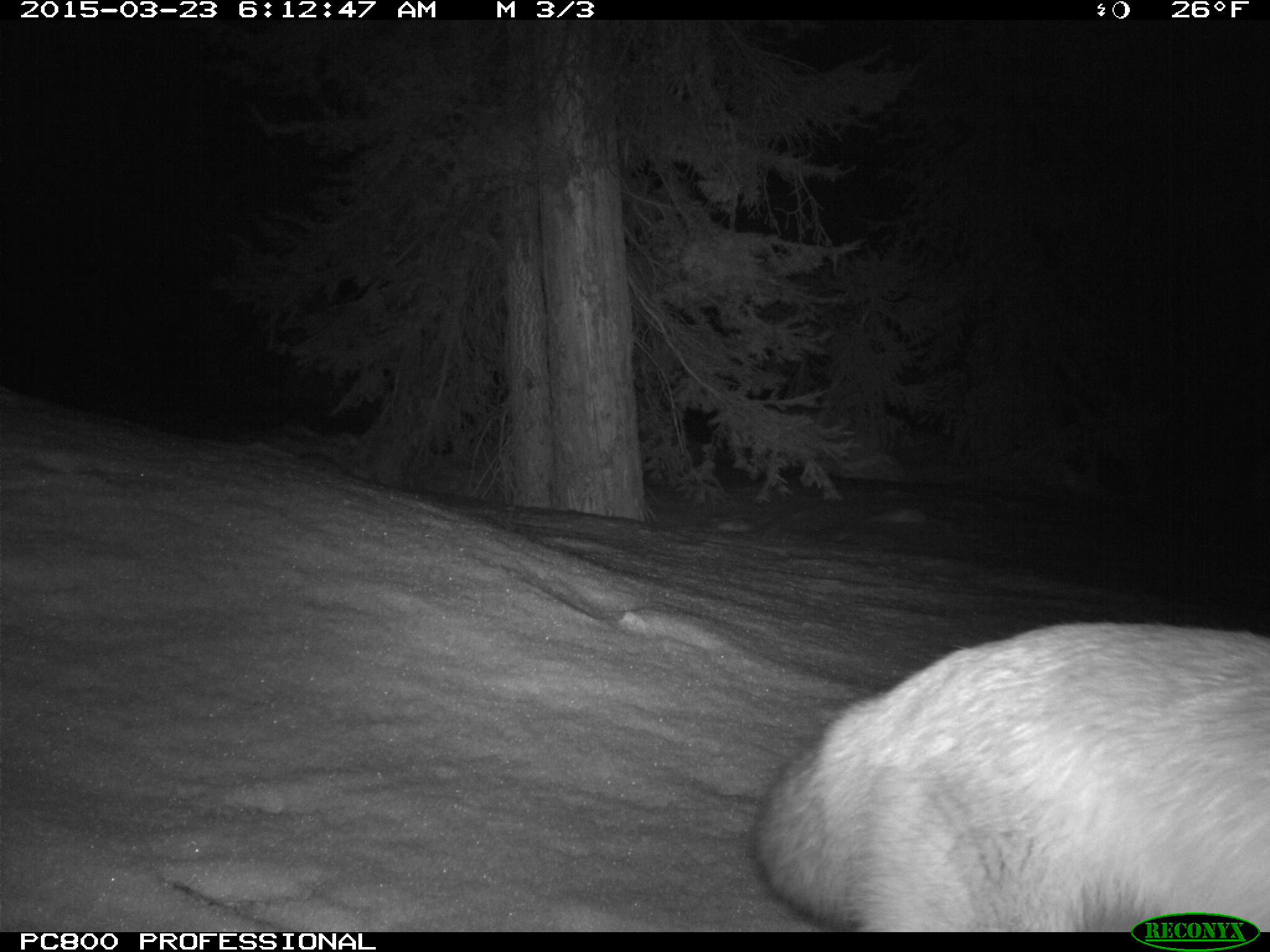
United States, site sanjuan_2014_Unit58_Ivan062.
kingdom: Animalia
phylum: Chordata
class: Mammalia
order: Carnivora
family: Canidae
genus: Vulpes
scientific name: Vulpes vulpes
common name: red fox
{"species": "Vulpes vulpes (red fox)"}